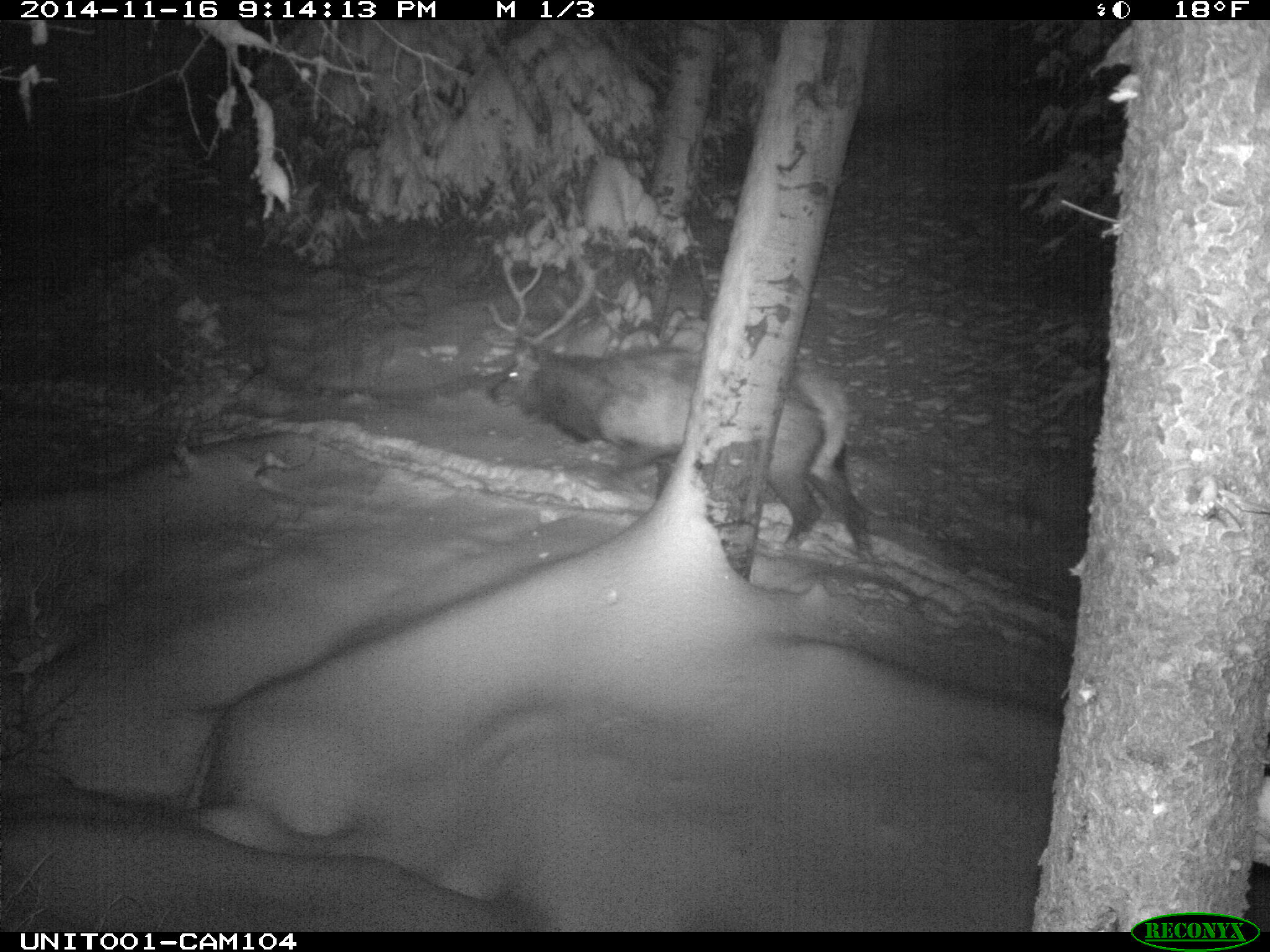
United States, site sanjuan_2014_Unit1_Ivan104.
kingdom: Animalia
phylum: Chordata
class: Mammalia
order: Artiodactyla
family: Cervidae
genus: Cervus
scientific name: Cervus elaphus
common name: red deer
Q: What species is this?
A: Cervus elaphus (red deer).